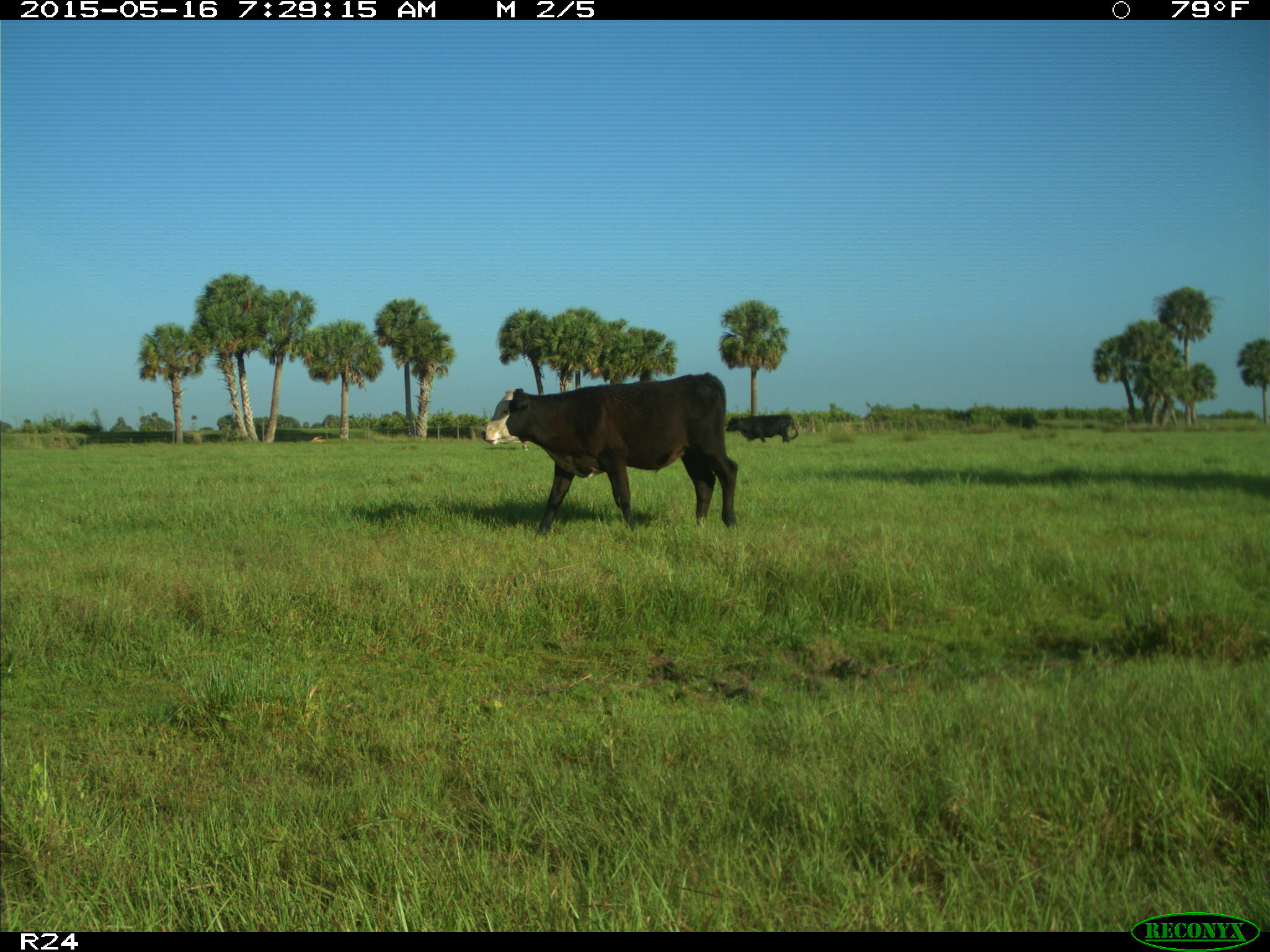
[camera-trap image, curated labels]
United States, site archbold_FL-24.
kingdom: Animalia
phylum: Chordata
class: Mammalia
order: Artiodactyla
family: Bovidae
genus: Bos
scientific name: Bos taurus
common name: domestic cow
Bos taurus (domestic cow).